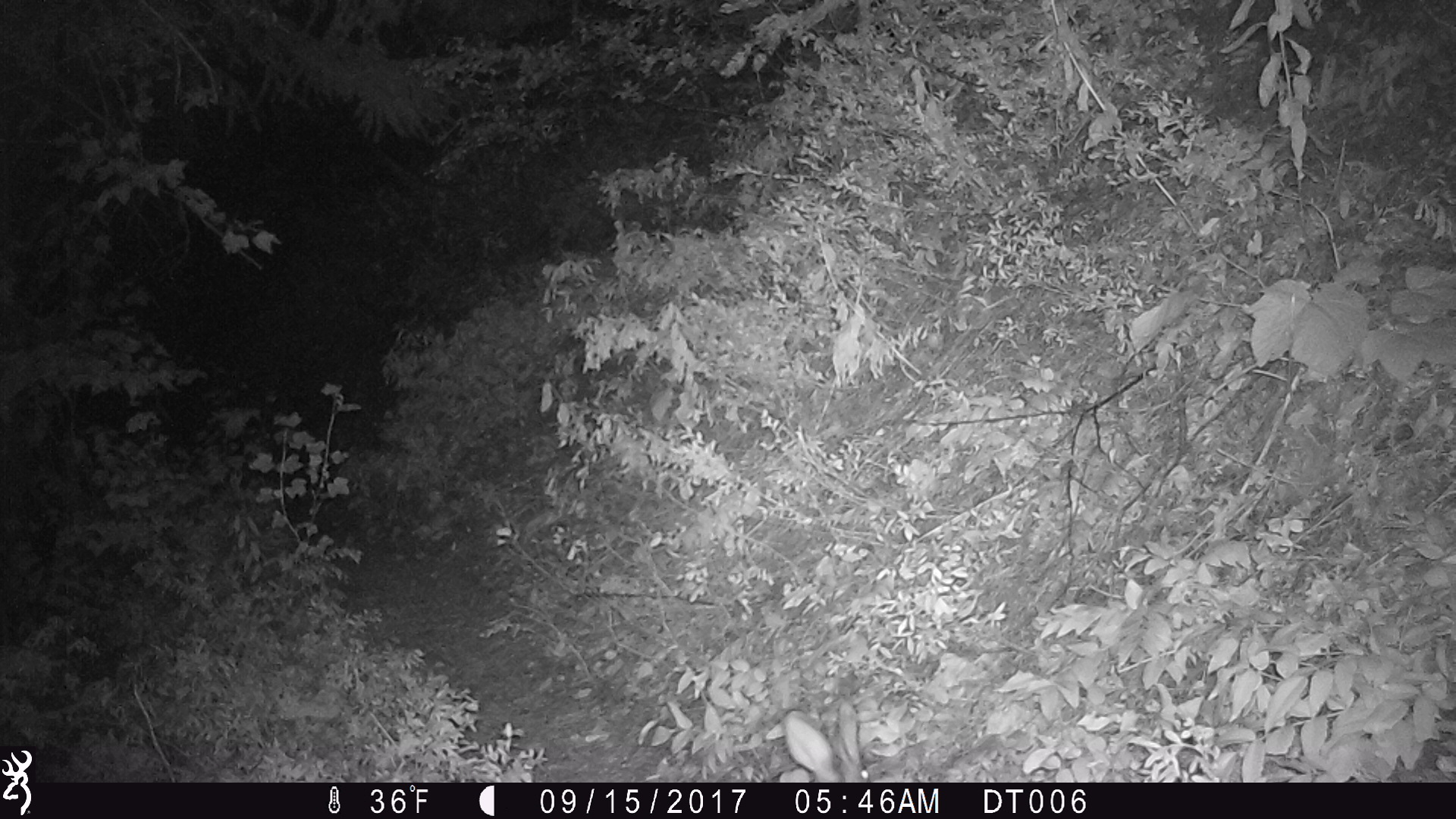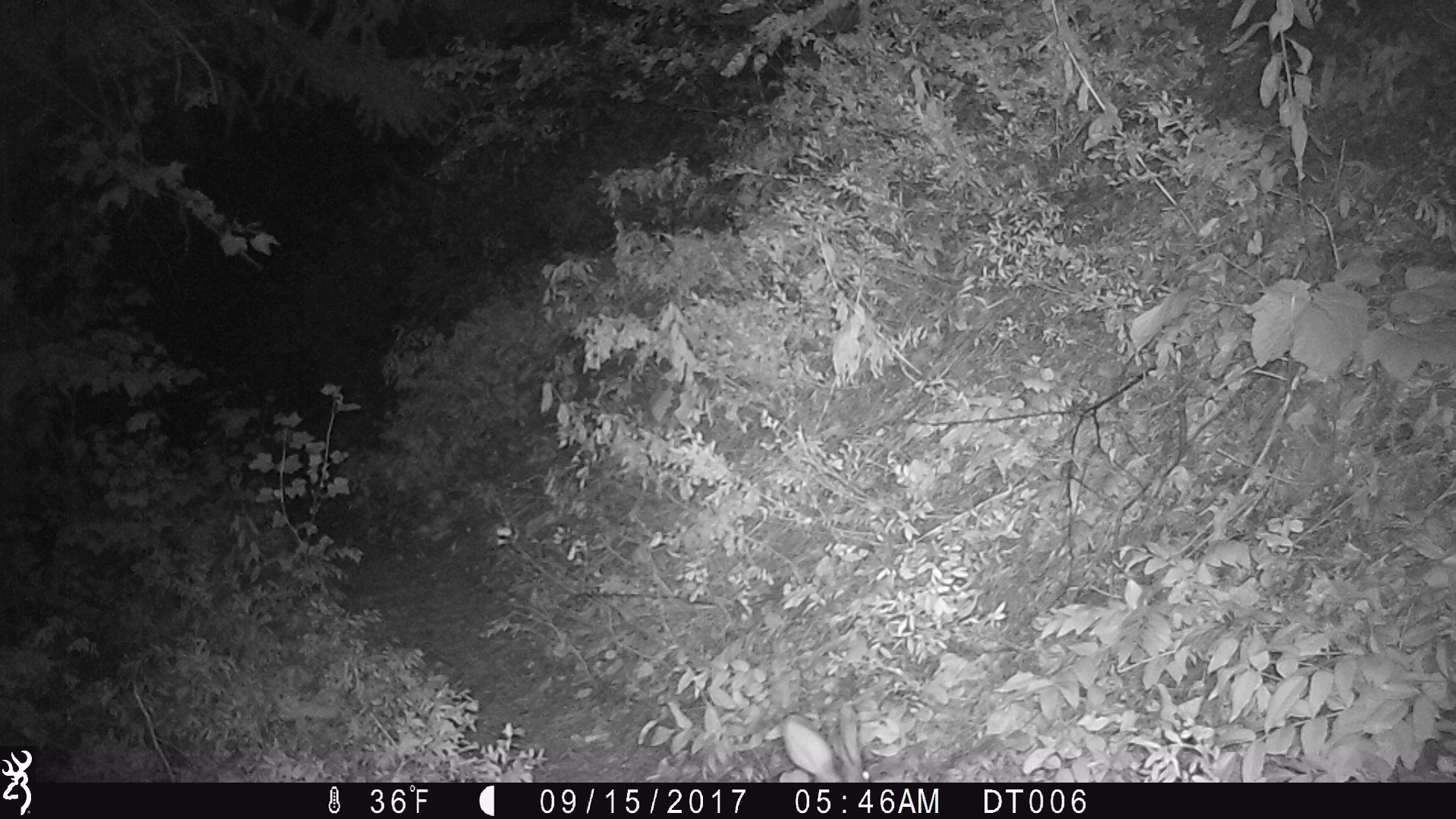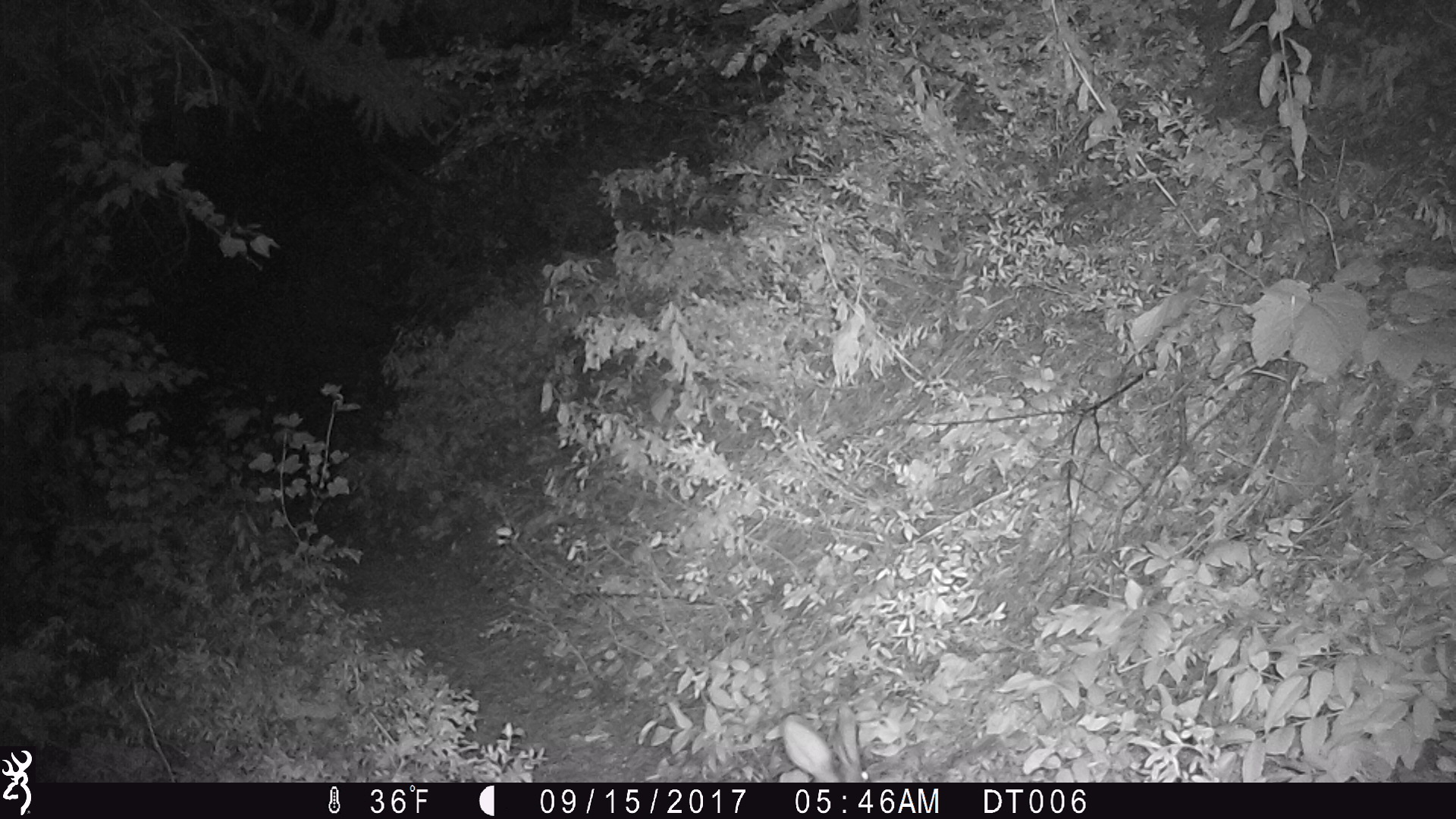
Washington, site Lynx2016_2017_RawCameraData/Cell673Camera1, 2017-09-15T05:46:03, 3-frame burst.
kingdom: Animalia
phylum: Chordata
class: Mammalia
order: Lagomorpha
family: Leporidae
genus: Lepus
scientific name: Lepus americanus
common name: snowshoe hare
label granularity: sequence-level